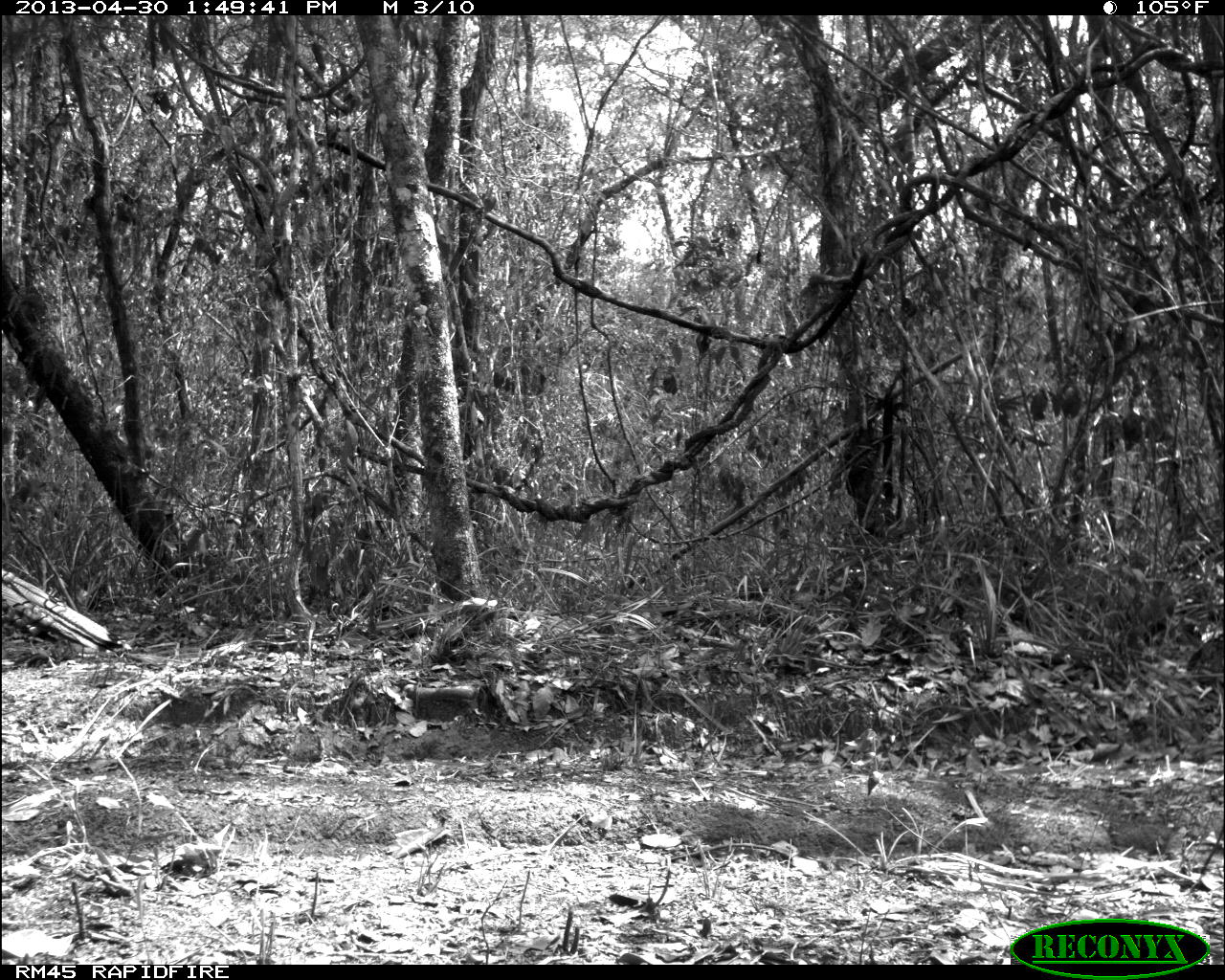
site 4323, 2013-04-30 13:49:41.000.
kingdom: Animalia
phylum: Chordata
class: Aves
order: Galliformes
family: Phasianidae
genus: Meleagris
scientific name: Meleagris ocellata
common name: ocellated turkey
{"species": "Meleagris ocellata (ocellated turkey)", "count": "1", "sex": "female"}